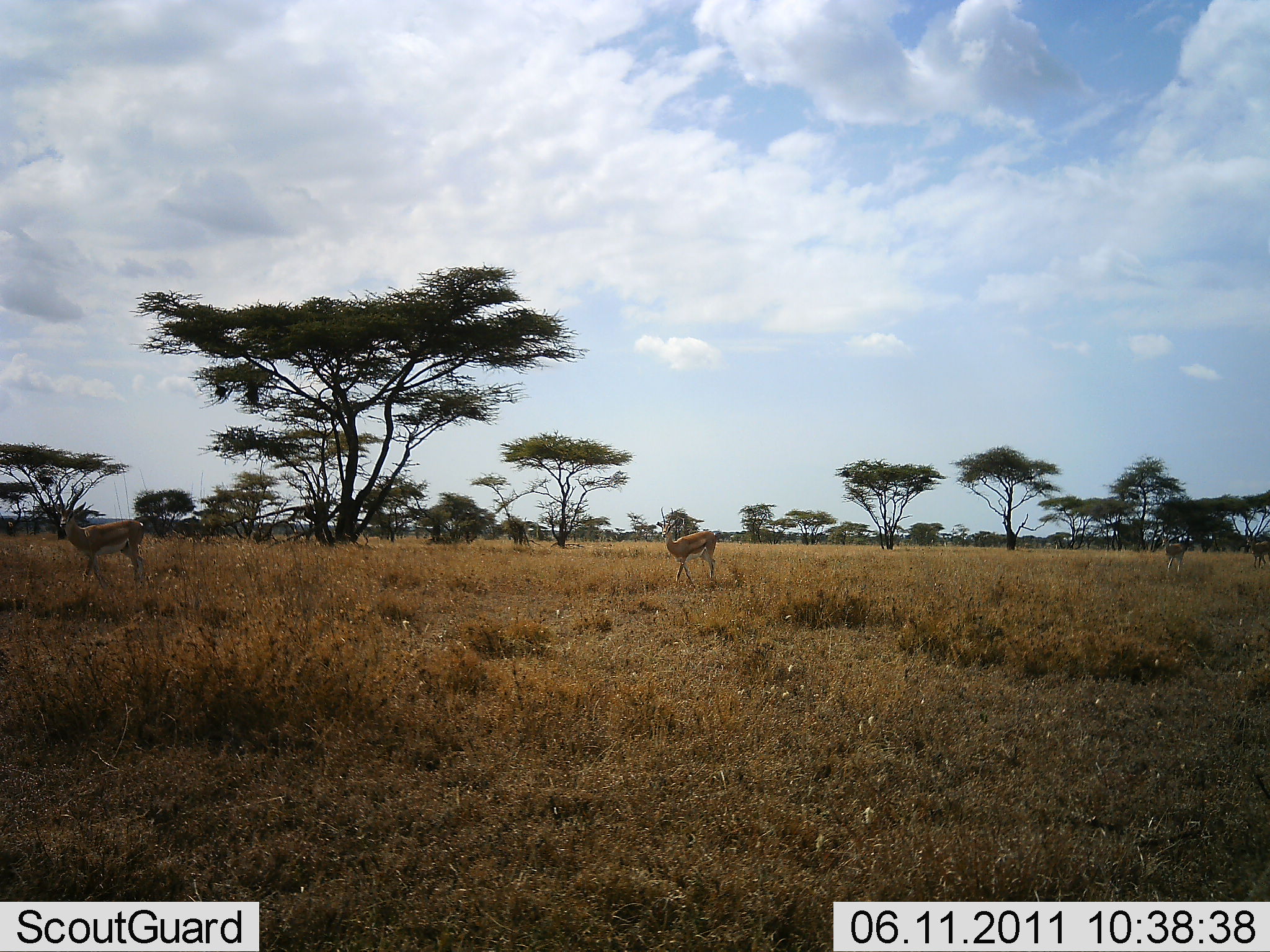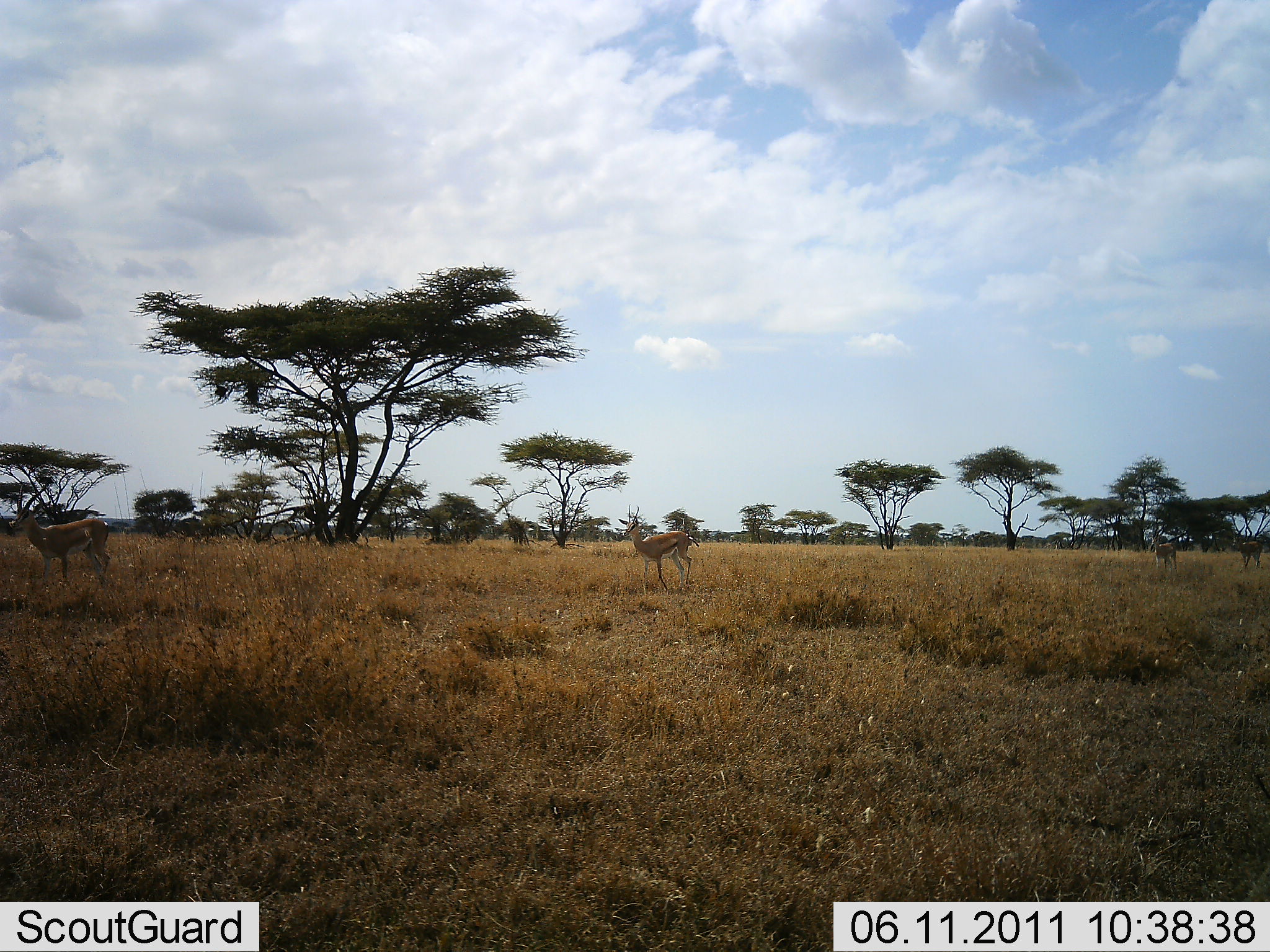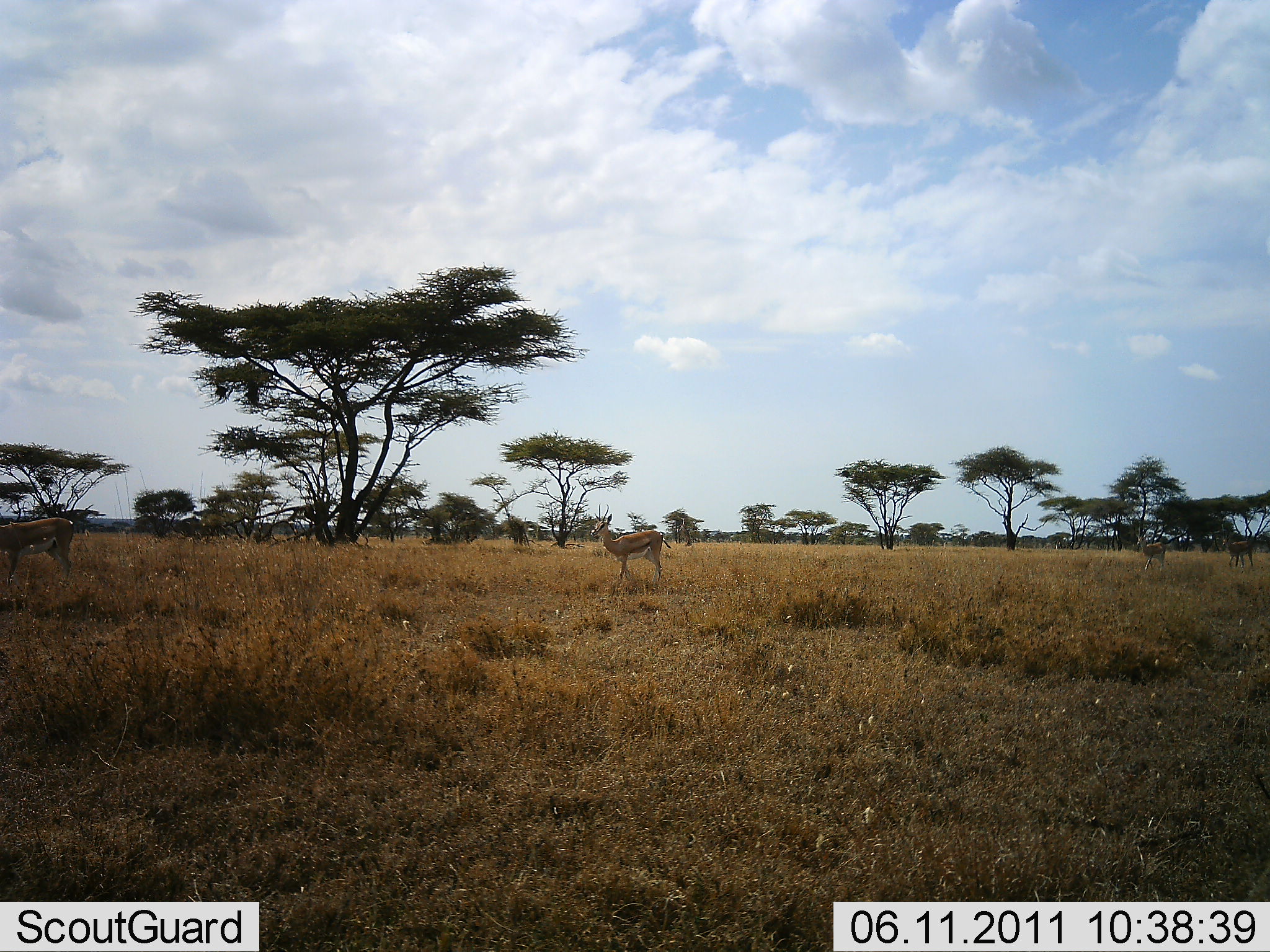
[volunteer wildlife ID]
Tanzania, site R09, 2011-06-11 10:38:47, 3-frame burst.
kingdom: Animalia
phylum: Chordata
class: Mammalia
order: Artiodactyla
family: Bovidae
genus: Eudorcas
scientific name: Eudorcas thomsonii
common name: thomson's gazelle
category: gazellethomsons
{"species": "gazellethomsons (thomson's gazelle) (Eudorcas thomsonii)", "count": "4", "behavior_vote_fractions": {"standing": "27%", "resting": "0%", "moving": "73%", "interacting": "0%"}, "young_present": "0%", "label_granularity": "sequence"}